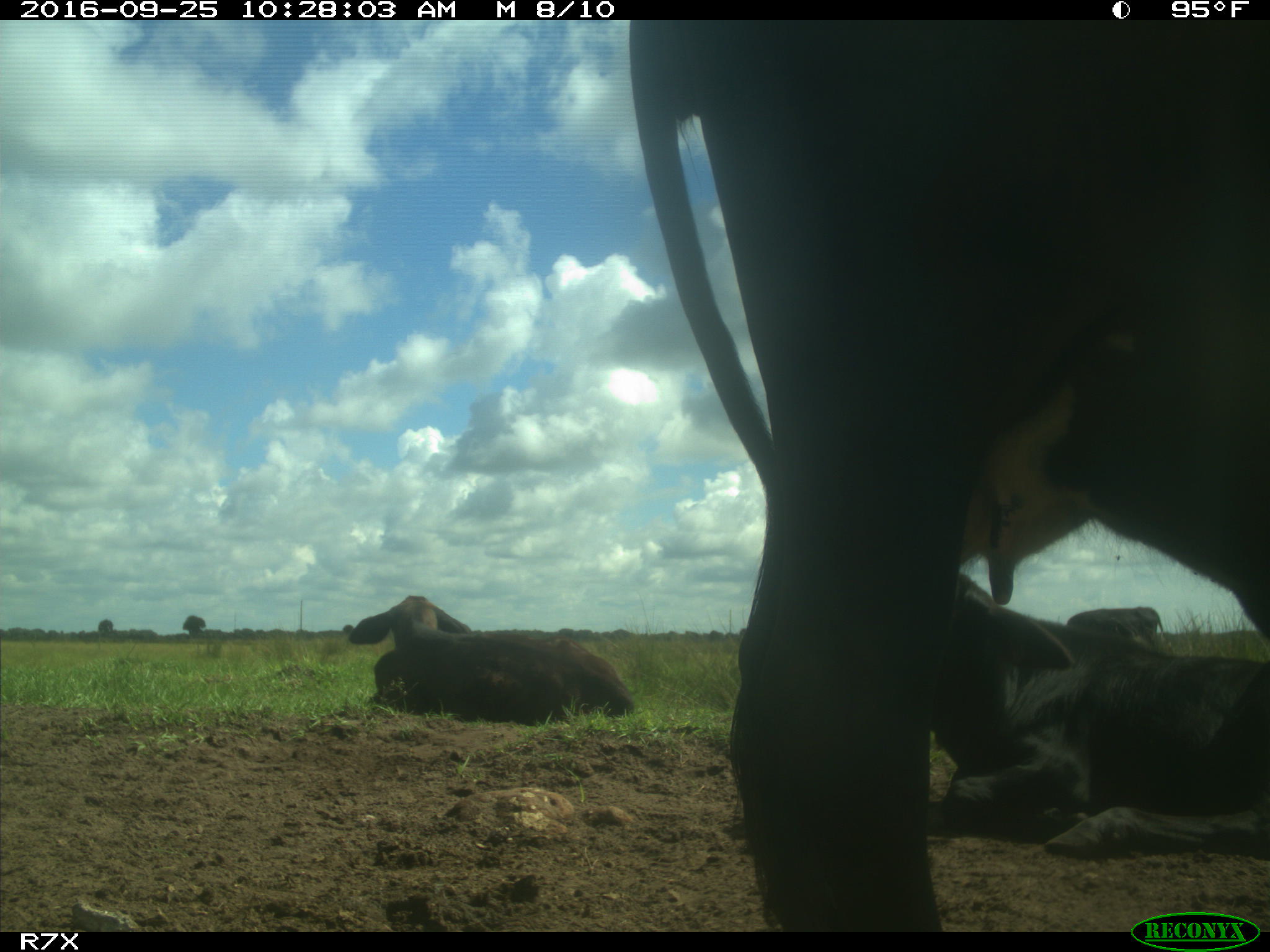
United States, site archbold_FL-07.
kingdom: Animalia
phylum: Chordata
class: Mammalia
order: Artiodactyla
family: Bovidae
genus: Bos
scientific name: Bos taurus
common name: domestic cow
Bos taurus (domestic cow).